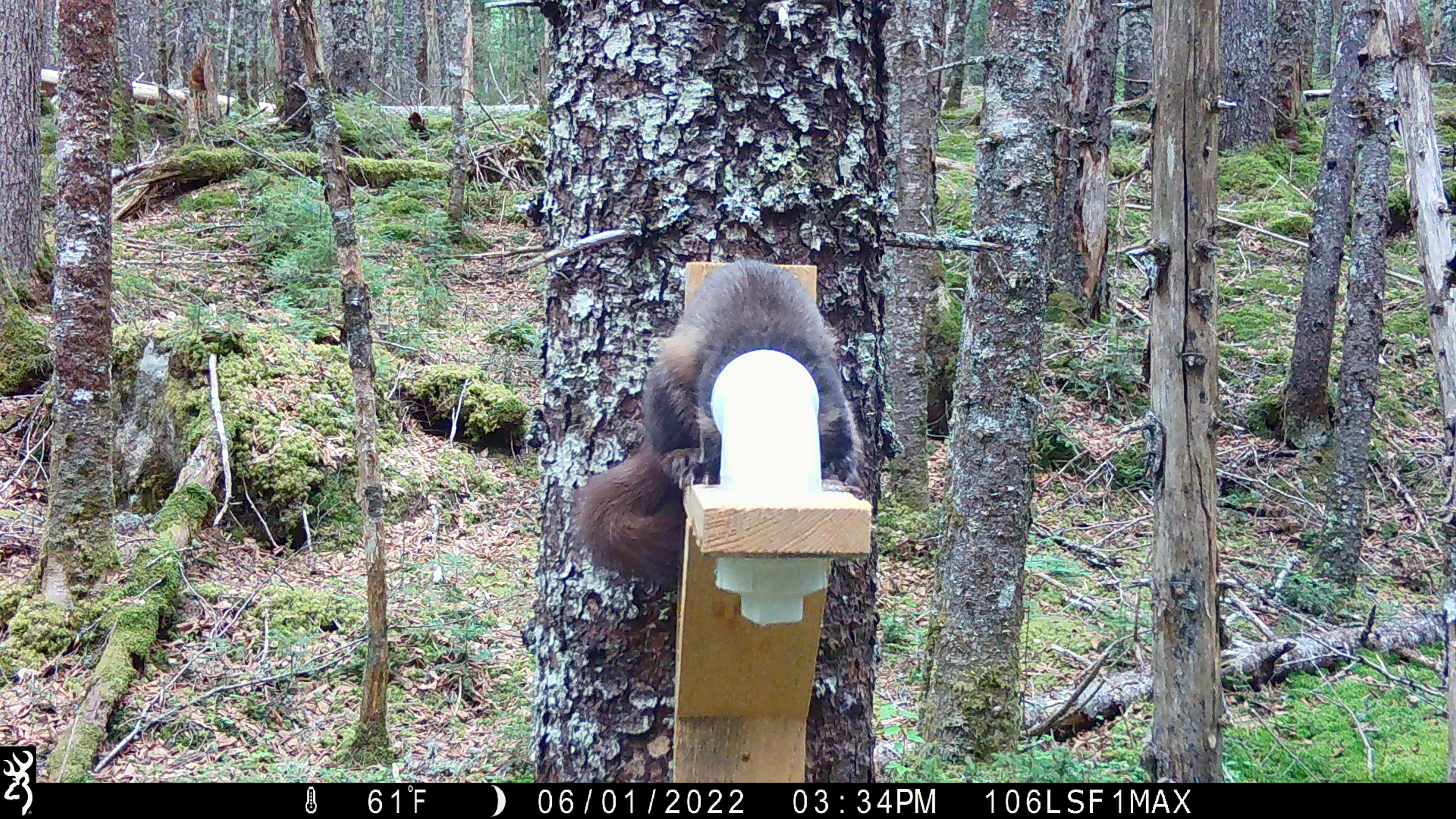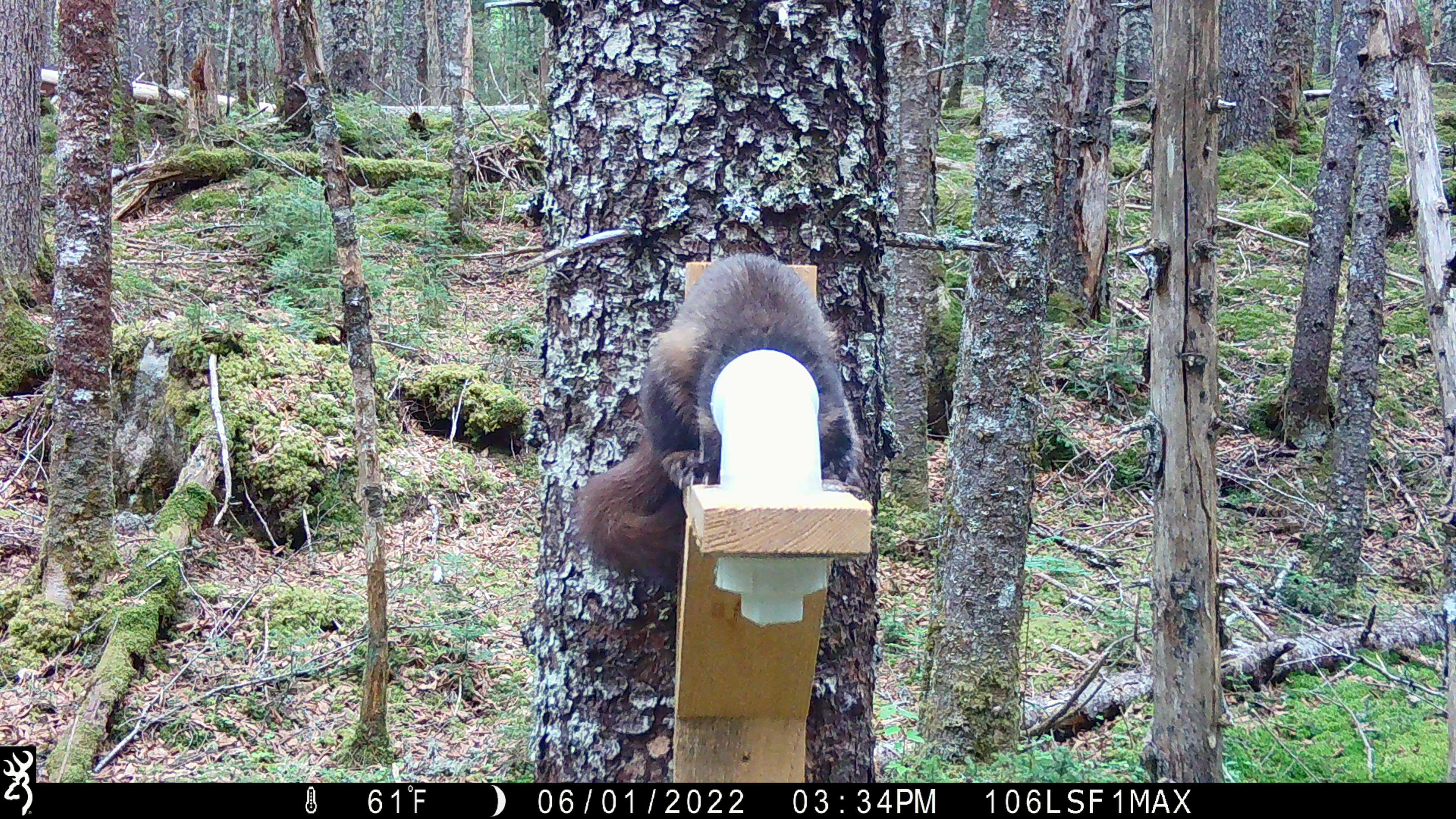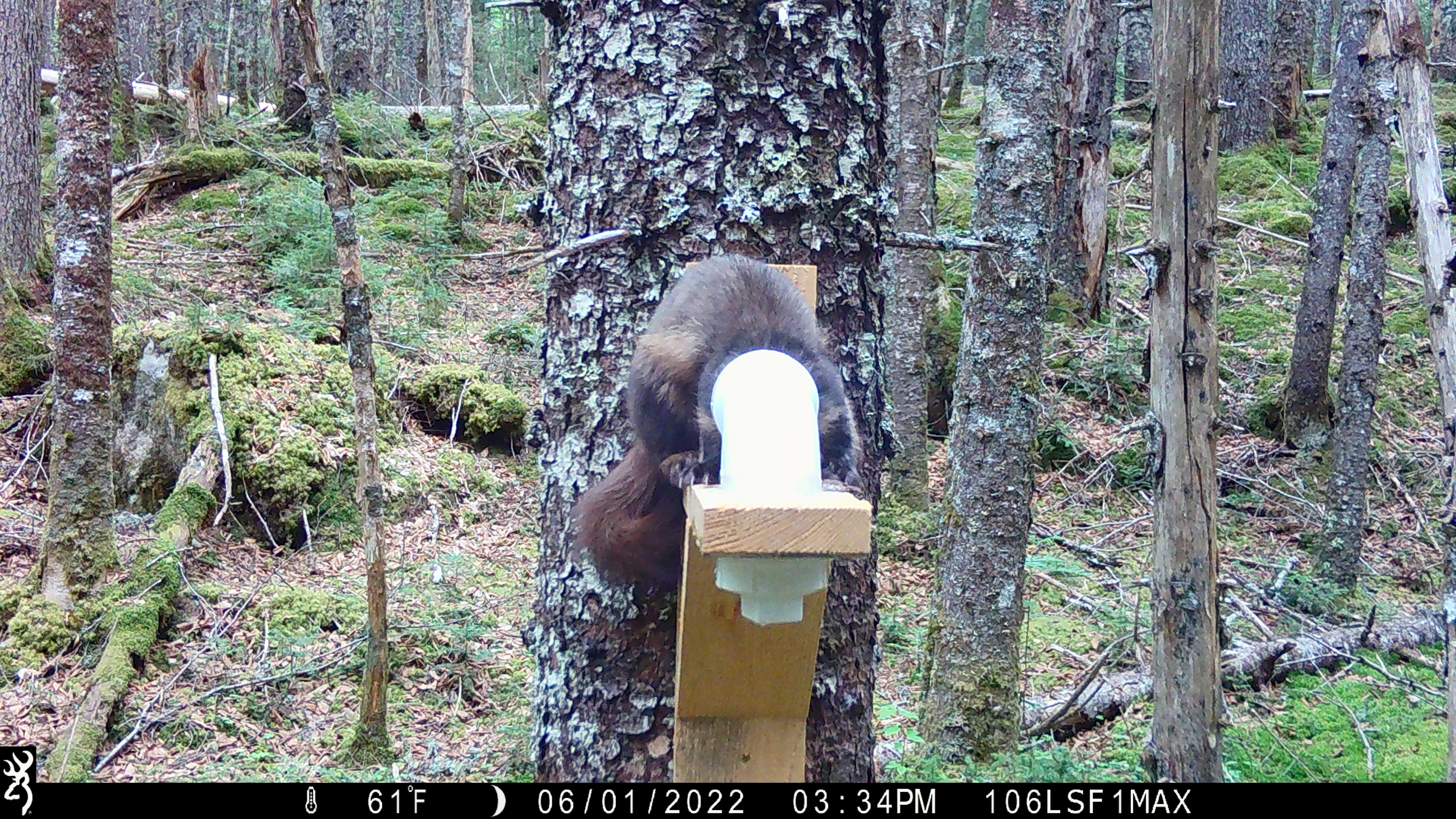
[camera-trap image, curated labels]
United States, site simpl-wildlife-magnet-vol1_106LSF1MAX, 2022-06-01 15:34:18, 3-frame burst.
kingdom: Animalia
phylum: Chordata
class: Mammalia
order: Carnivora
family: Mustelidae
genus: Martes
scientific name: Martes americana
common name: american marten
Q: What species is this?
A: American marten (Martes americana).